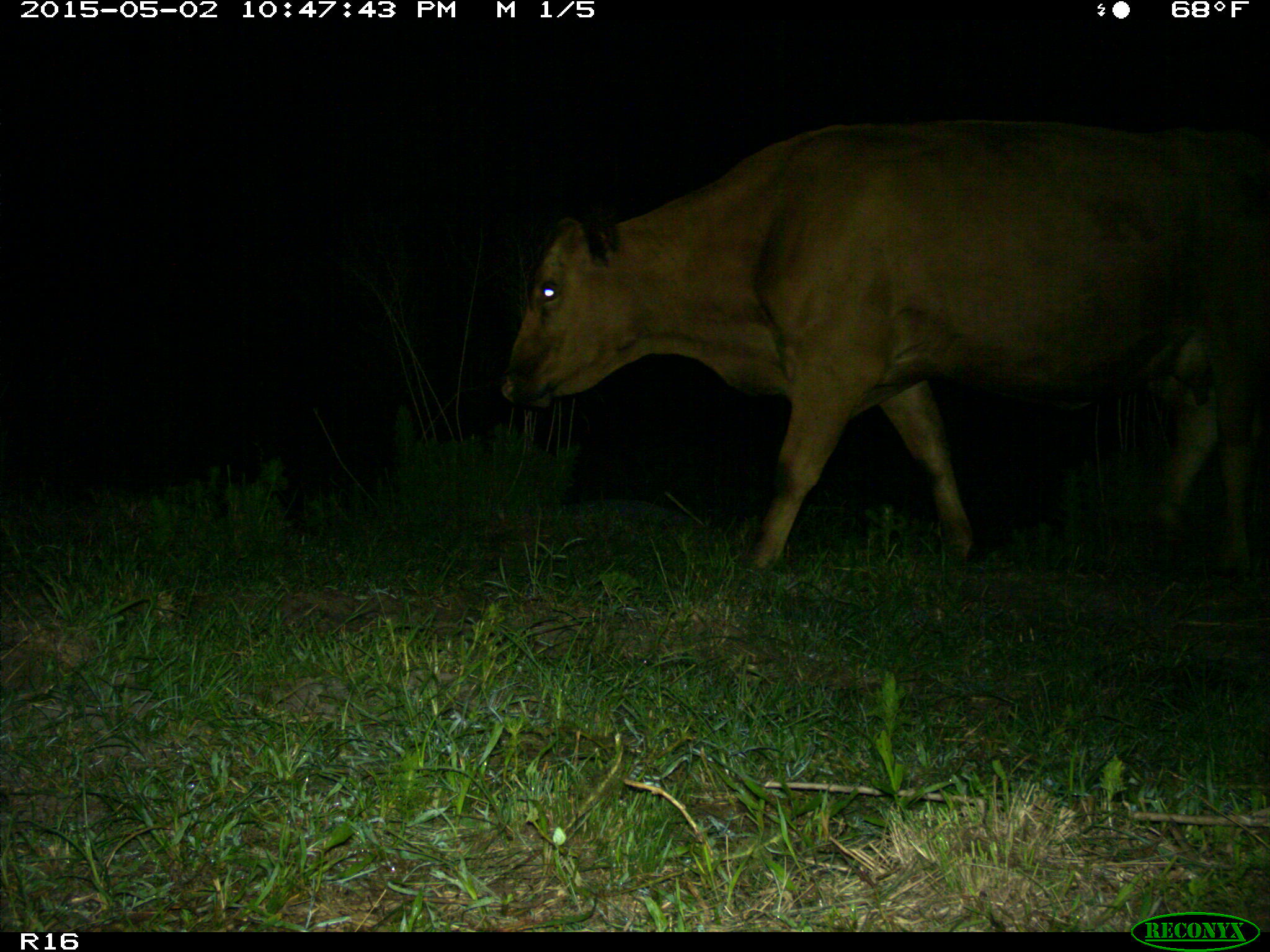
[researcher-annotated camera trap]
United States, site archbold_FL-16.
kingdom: Animalia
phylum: Chordata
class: Mammalia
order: Artiodactyla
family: Bovidae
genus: Bos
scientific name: Bos taurus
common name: domestic cow